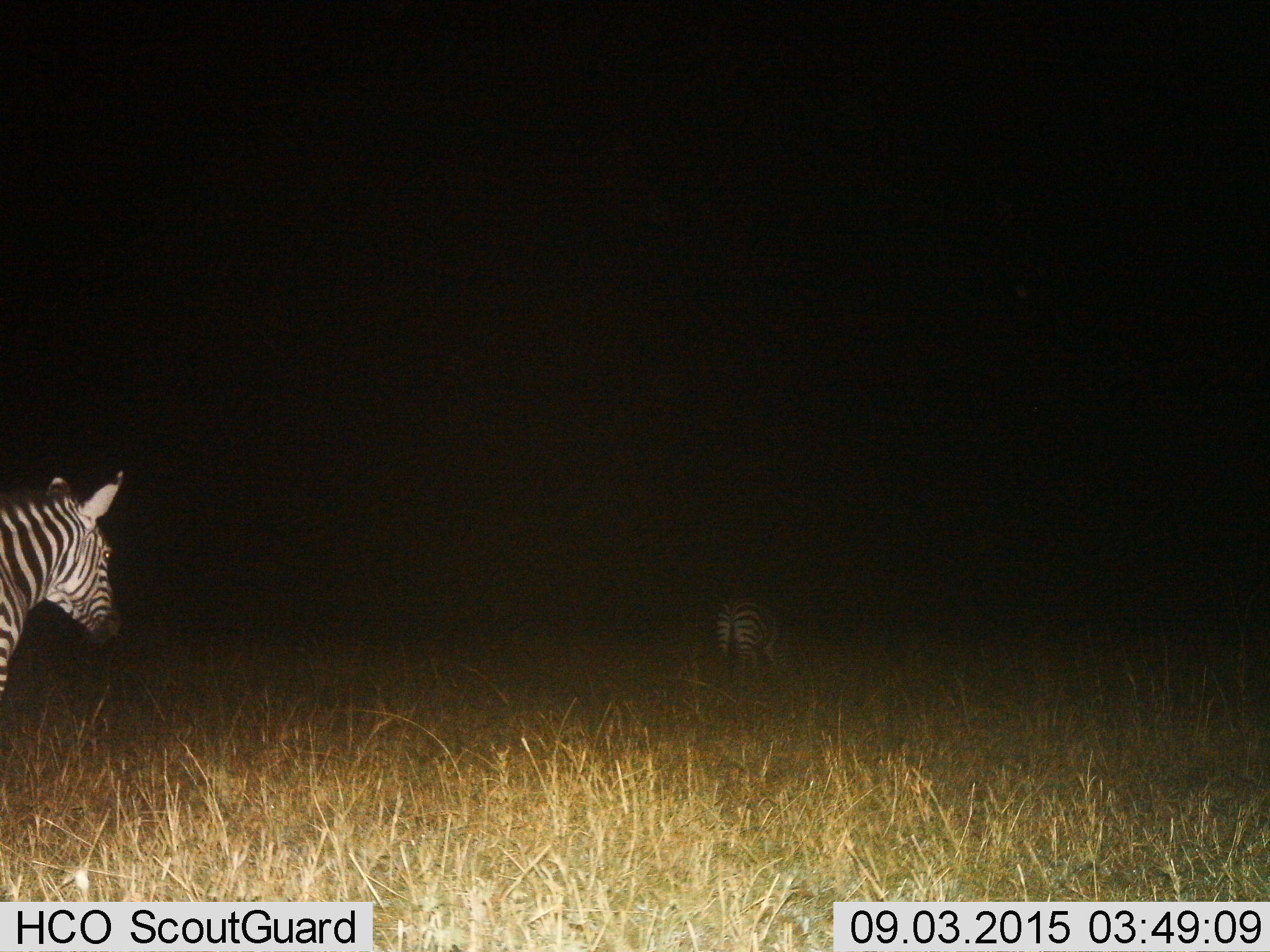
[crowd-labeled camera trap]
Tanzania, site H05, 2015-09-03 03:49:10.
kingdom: Animalia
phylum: Chordata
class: Mammalia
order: Perissodactyla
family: Equidae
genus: Equus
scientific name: Equus quagga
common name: plains zebra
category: zebra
Zebra (plains zebra) (Equus quagga), count 2. Behavior (volunteer vote fractions): standing 70%, resting 0%, moving 40%, interacting 0%. Young present (vote fraction): 0%. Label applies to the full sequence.